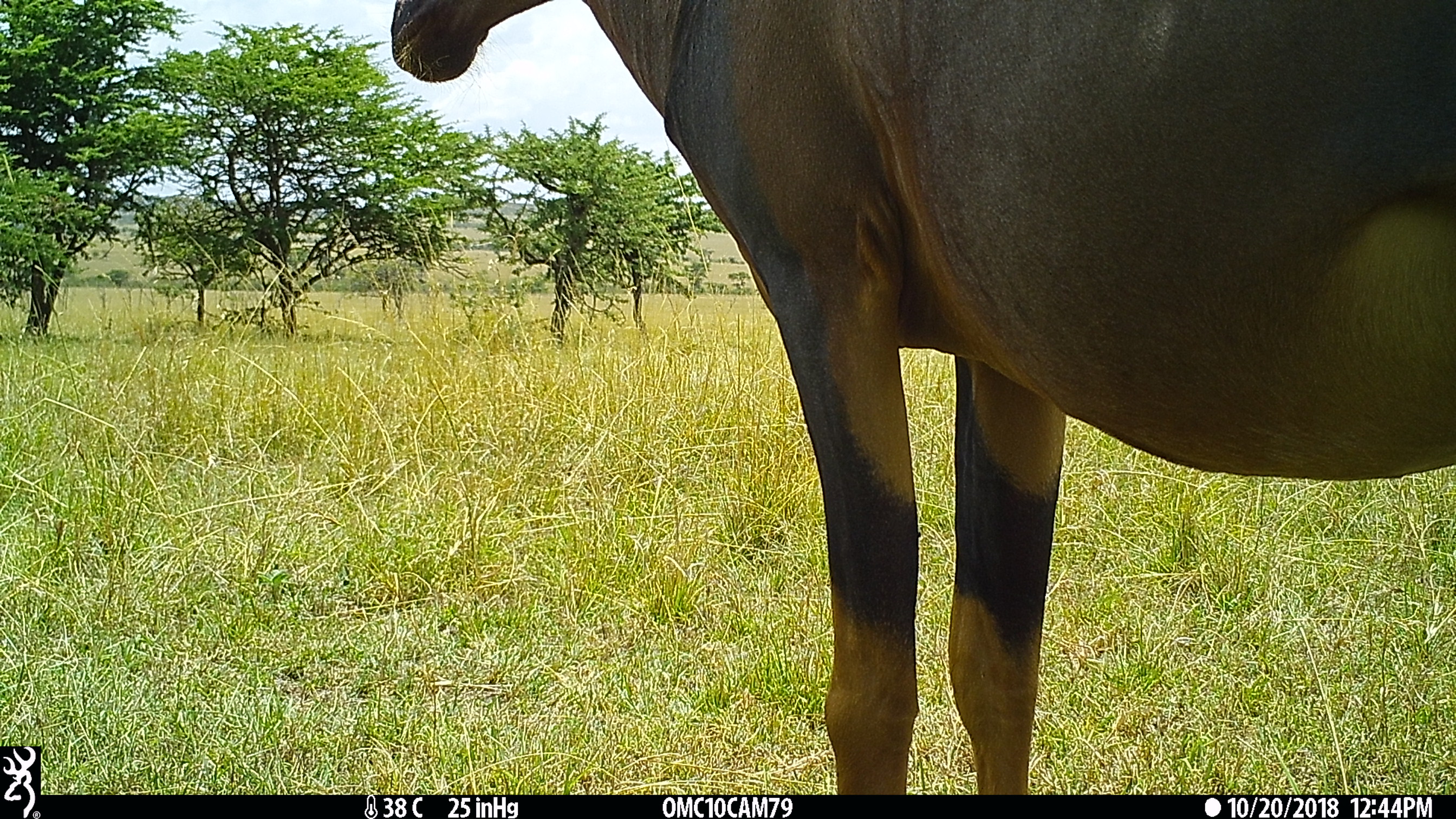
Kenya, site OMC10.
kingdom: Animalia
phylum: Chordata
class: Mammalia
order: Artiodactyla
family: Bovidae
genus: Damaliscus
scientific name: Damaliscus lunatus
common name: topi